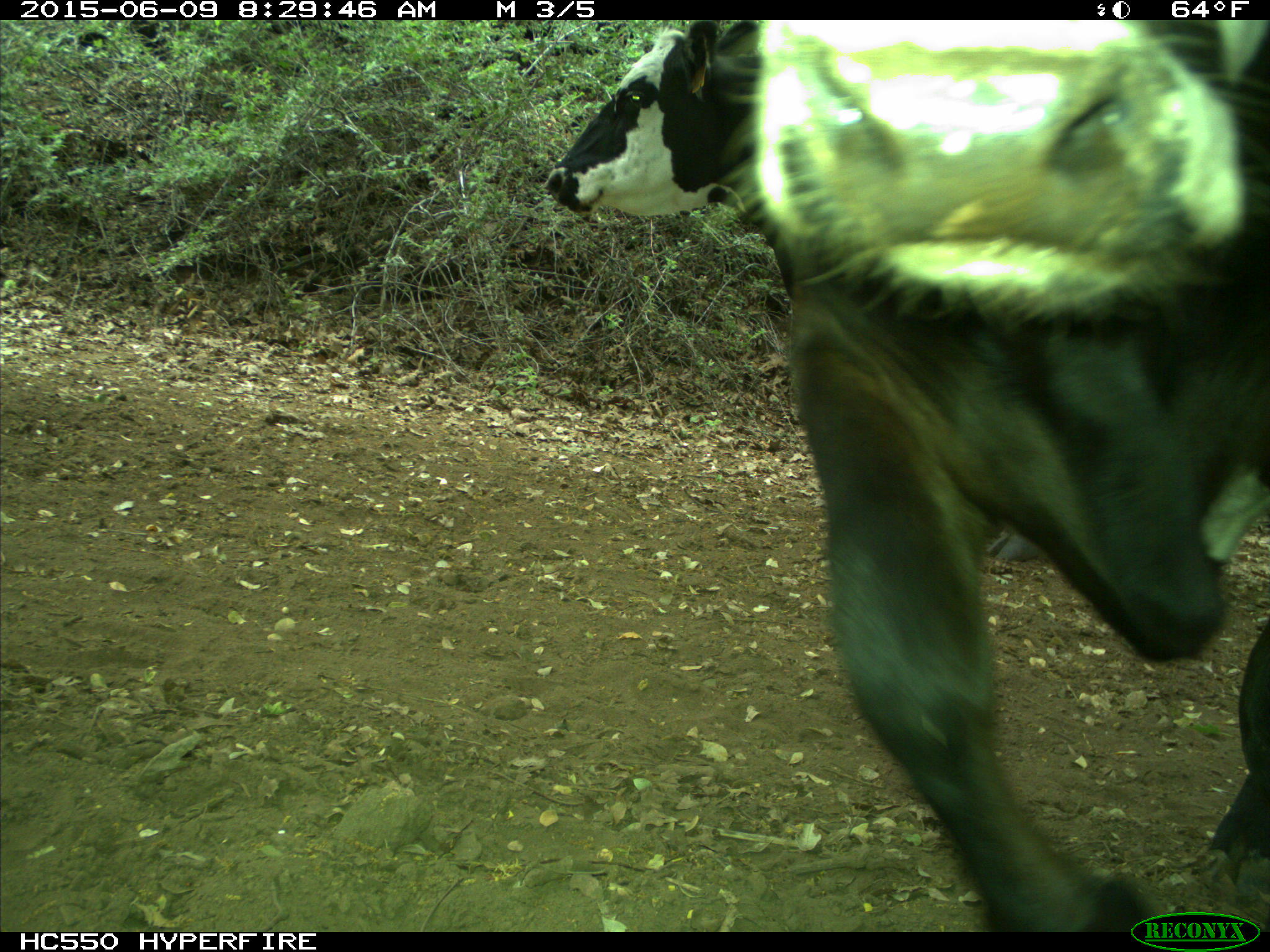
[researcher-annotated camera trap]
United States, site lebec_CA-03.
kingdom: Animalia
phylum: Chordata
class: Mammalia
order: Artiodactyla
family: Bovidae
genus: Bos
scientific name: Bos taurus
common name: domestic cow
Bos taurus (domestic cow).